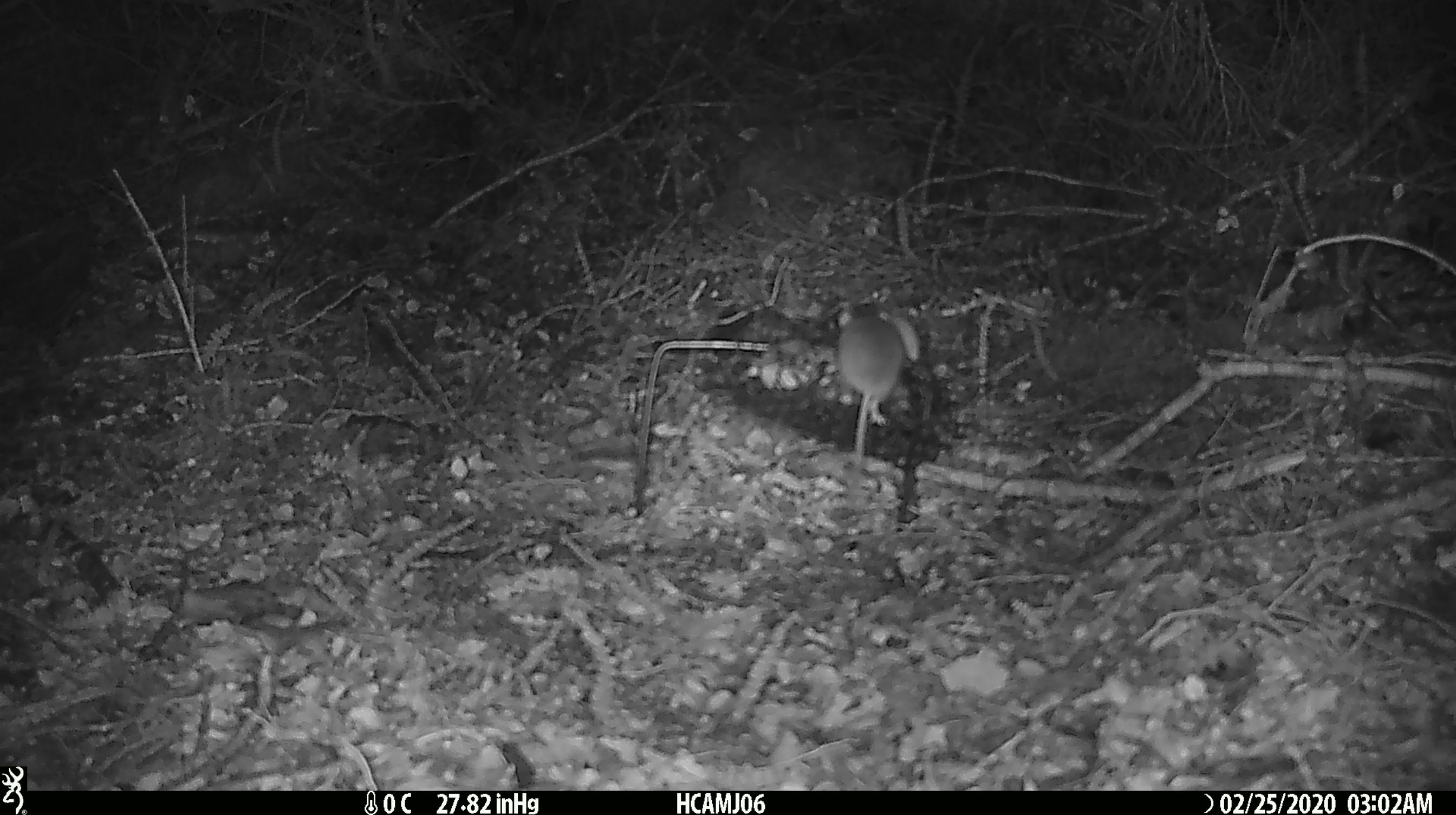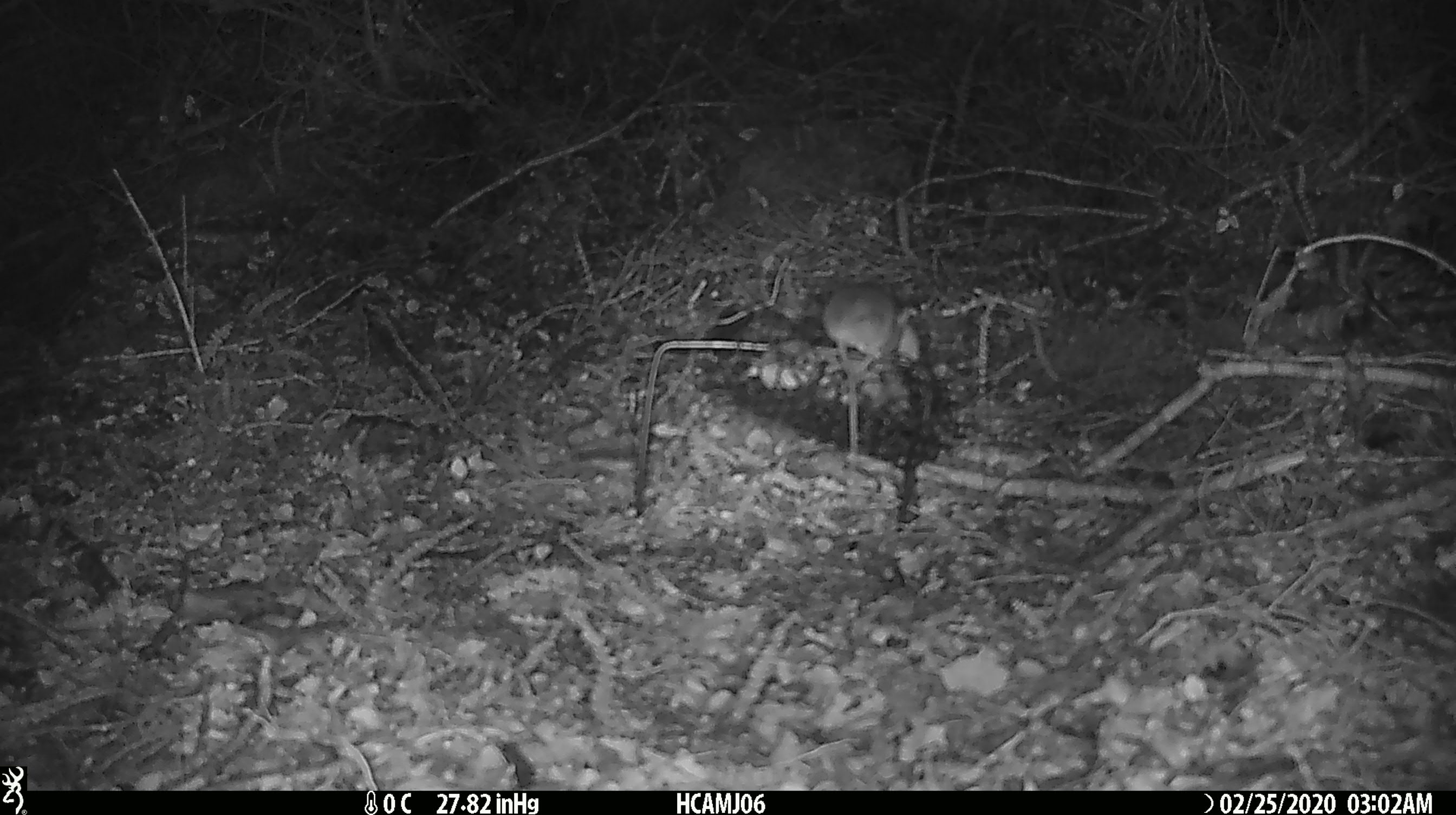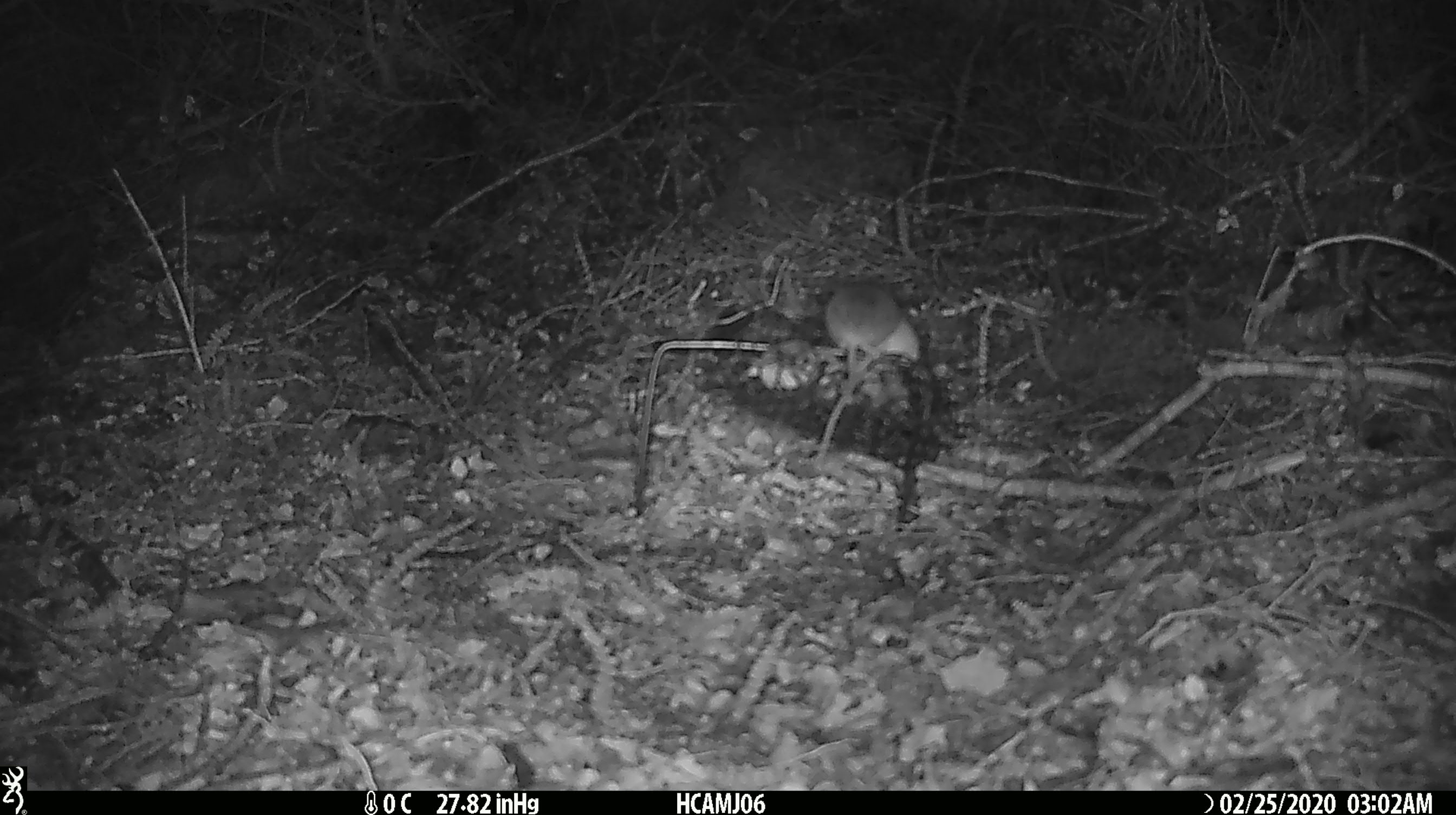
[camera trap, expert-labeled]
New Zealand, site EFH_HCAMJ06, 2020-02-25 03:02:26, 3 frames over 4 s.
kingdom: Animalia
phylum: Chordata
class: Mammalia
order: Rodentia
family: Muridae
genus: Mus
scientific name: Mus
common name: mouse